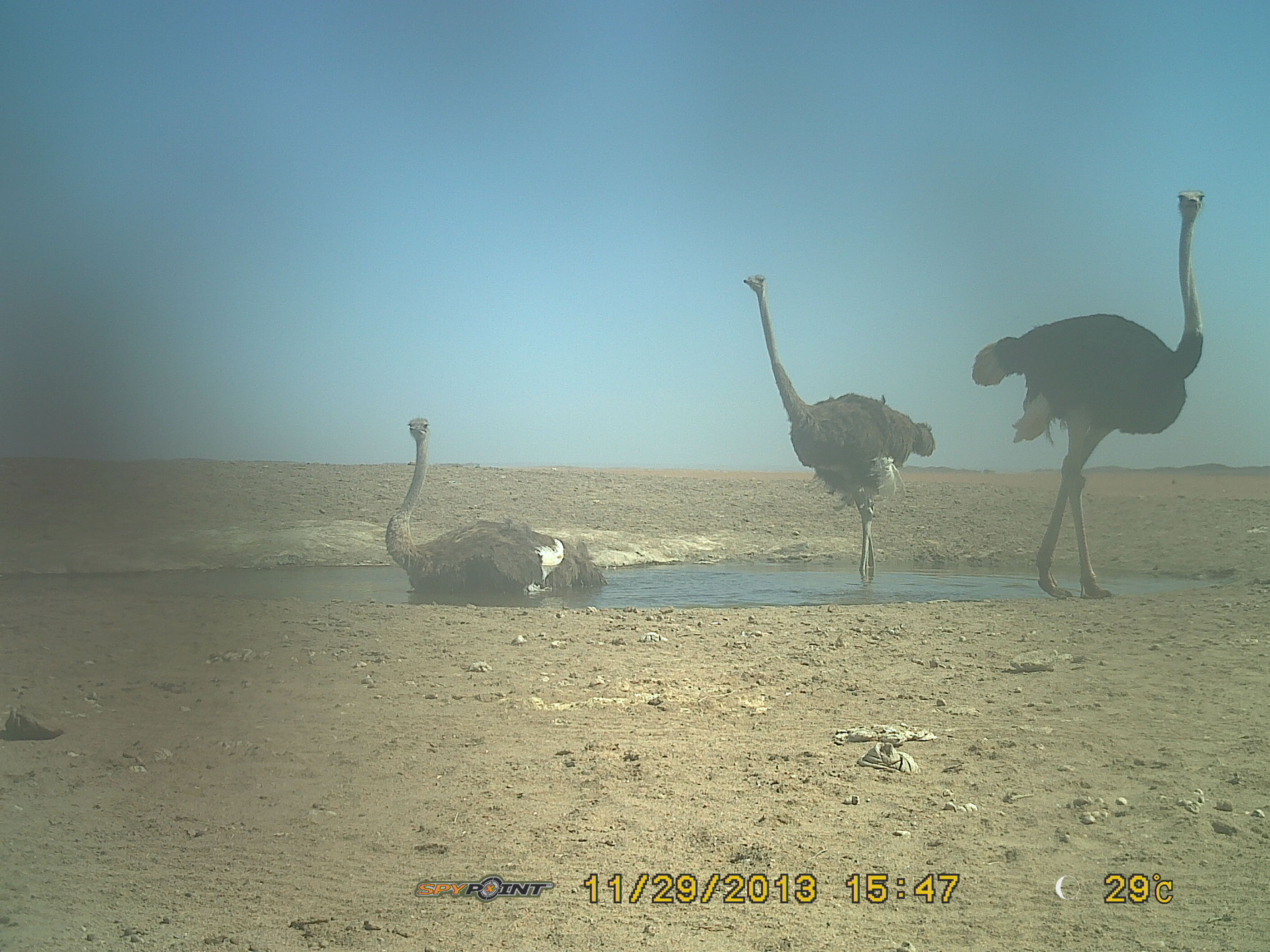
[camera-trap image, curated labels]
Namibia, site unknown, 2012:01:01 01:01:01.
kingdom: Animalia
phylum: Chordata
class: Mammalia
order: Artiodactyla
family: Bovidae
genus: Oryx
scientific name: Oryx gazella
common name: gemsbok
Oryx gazella (gemsbok).